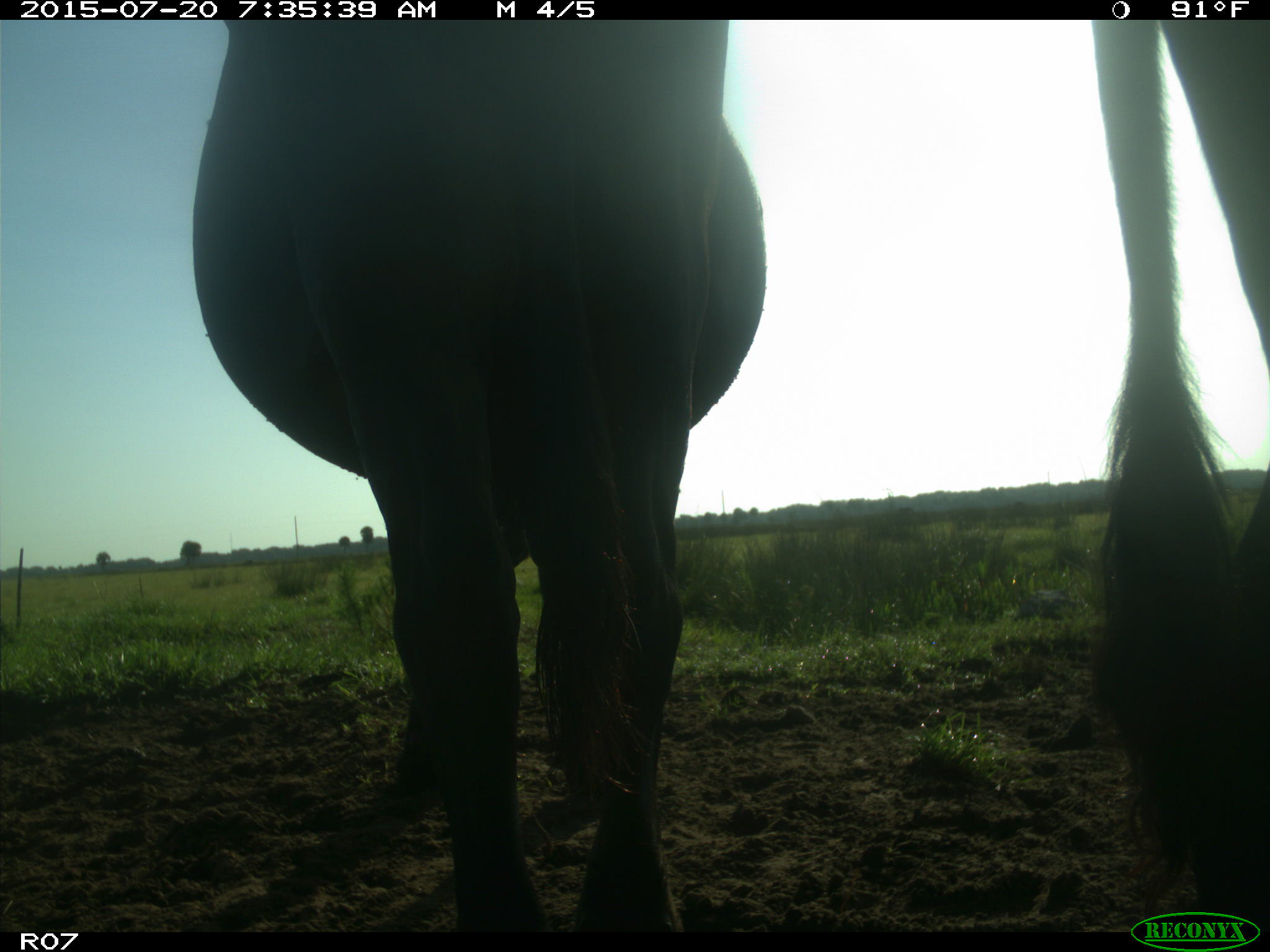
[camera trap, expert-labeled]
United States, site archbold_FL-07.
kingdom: Animalia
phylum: Chordata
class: Mammalia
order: Artiodactyla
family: Bovidae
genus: Bos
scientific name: Bos taurus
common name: domestic cow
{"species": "Bos taurus (domestic cow)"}